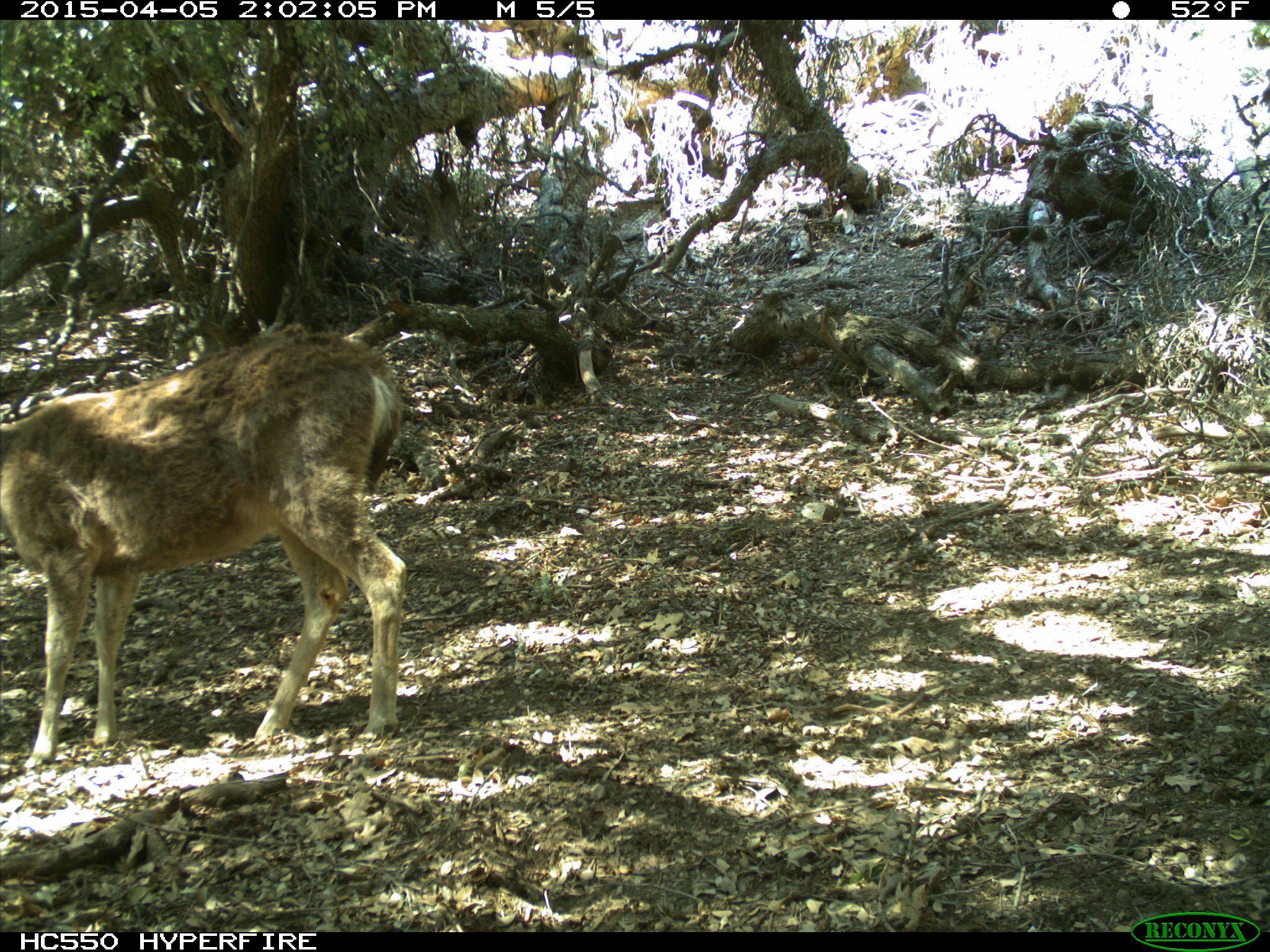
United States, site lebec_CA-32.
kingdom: Animalia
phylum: Chordata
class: Mammalia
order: Artiodactyla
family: Cervidae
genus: Odocoileus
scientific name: Odocoileus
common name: deer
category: unidentified deer